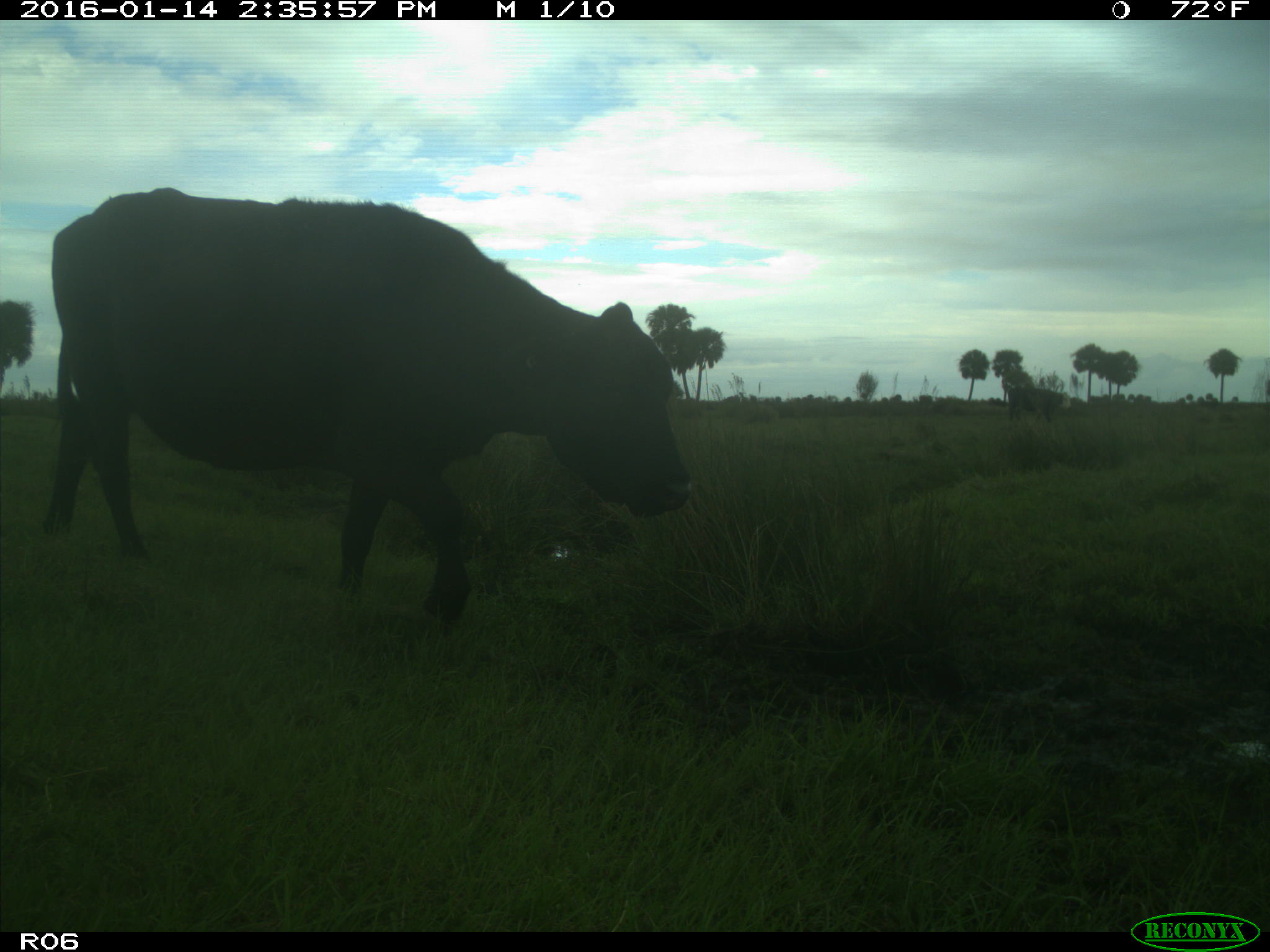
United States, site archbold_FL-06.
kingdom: Animalia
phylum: Chordata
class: Mammalia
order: Artiodactyla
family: Bovidae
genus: Bos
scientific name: Bos taurus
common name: domestic cow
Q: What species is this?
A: Bos taurus (domestic cow).